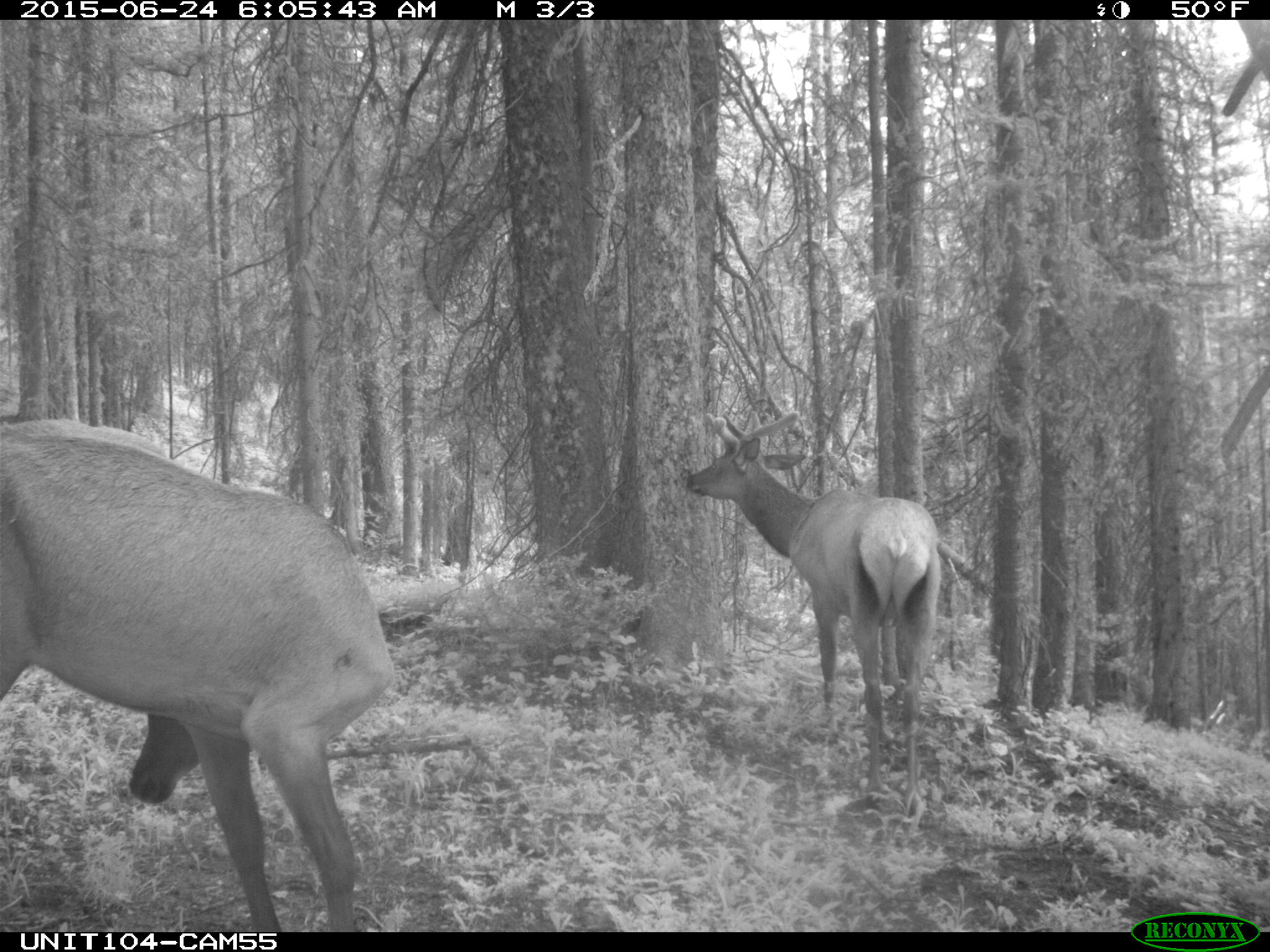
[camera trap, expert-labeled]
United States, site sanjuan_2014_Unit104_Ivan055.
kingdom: Animalia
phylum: Chordata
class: Mammalia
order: Artiodactyla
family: Cervidae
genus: Cervus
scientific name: Cervus elaphus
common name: red deer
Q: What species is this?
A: Cervus elaphus (red deer).